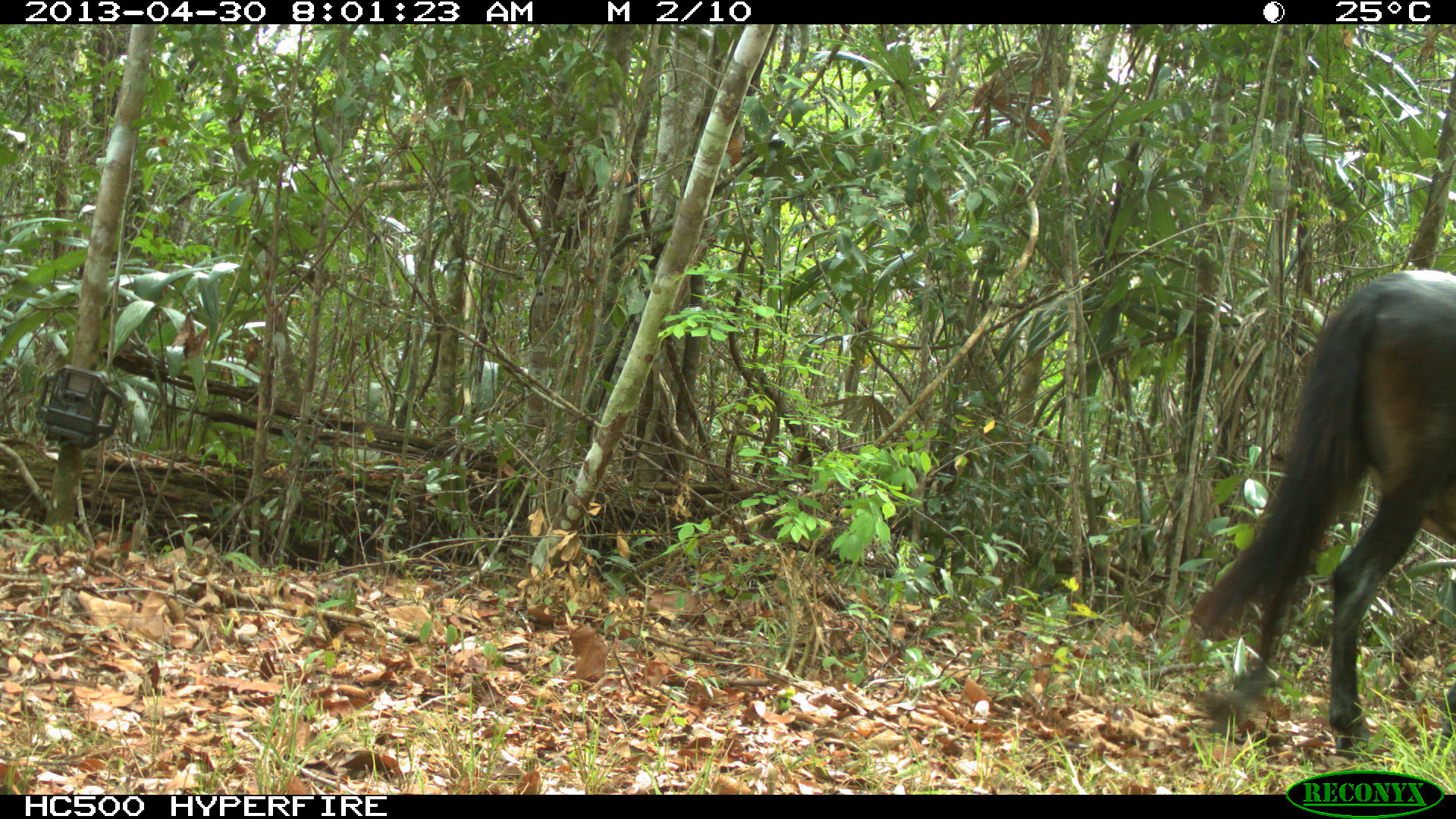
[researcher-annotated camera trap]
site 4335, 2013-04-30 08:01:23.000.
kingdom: Animalia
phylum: Chordata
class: Mammalia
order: Perissodactyla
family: Equidae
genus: Equus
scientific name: Equus ferus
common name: wild horse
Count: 4.